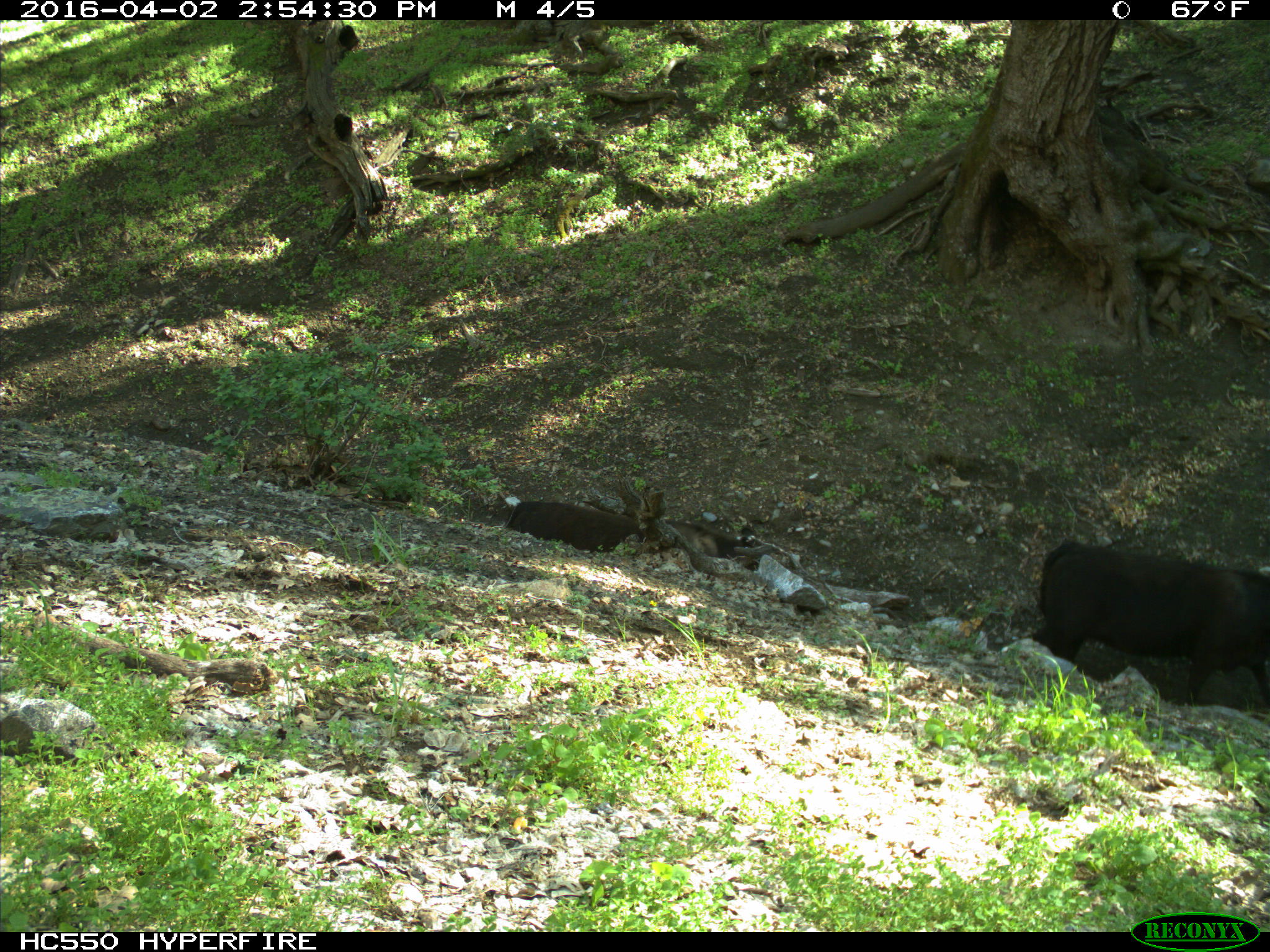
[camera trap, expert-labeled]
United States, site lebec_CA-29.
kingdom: Animalia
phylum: Chordata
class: Mammalia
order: Artiodactyla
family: Bovidae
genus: Bos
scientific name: Bos taurus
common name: domestic cow